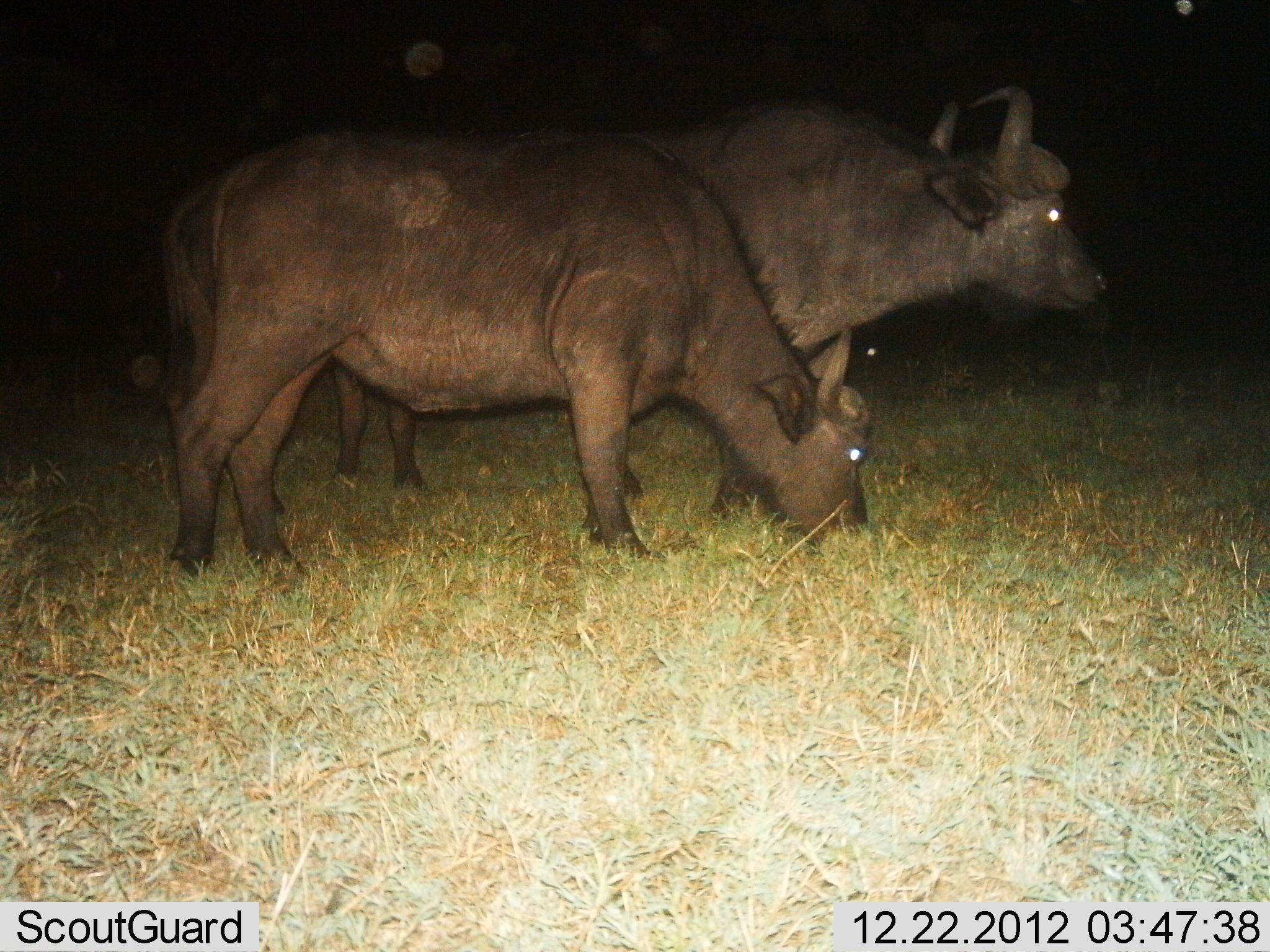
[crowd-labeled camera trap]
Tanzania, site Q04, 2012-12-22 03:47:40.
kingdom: Animalia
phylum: Chordata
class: Mammalia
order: Artiodactyla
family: Bovidae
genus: Syncerus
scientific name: Syncerus caffer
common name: cape buffalo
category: buffalo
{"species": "buffalo (cape buffalo) (Syncerus caffer)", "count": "2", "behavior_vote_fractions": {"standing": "75%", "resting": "0%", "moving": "5%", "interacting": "0%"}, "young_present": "7%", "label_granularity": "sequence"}